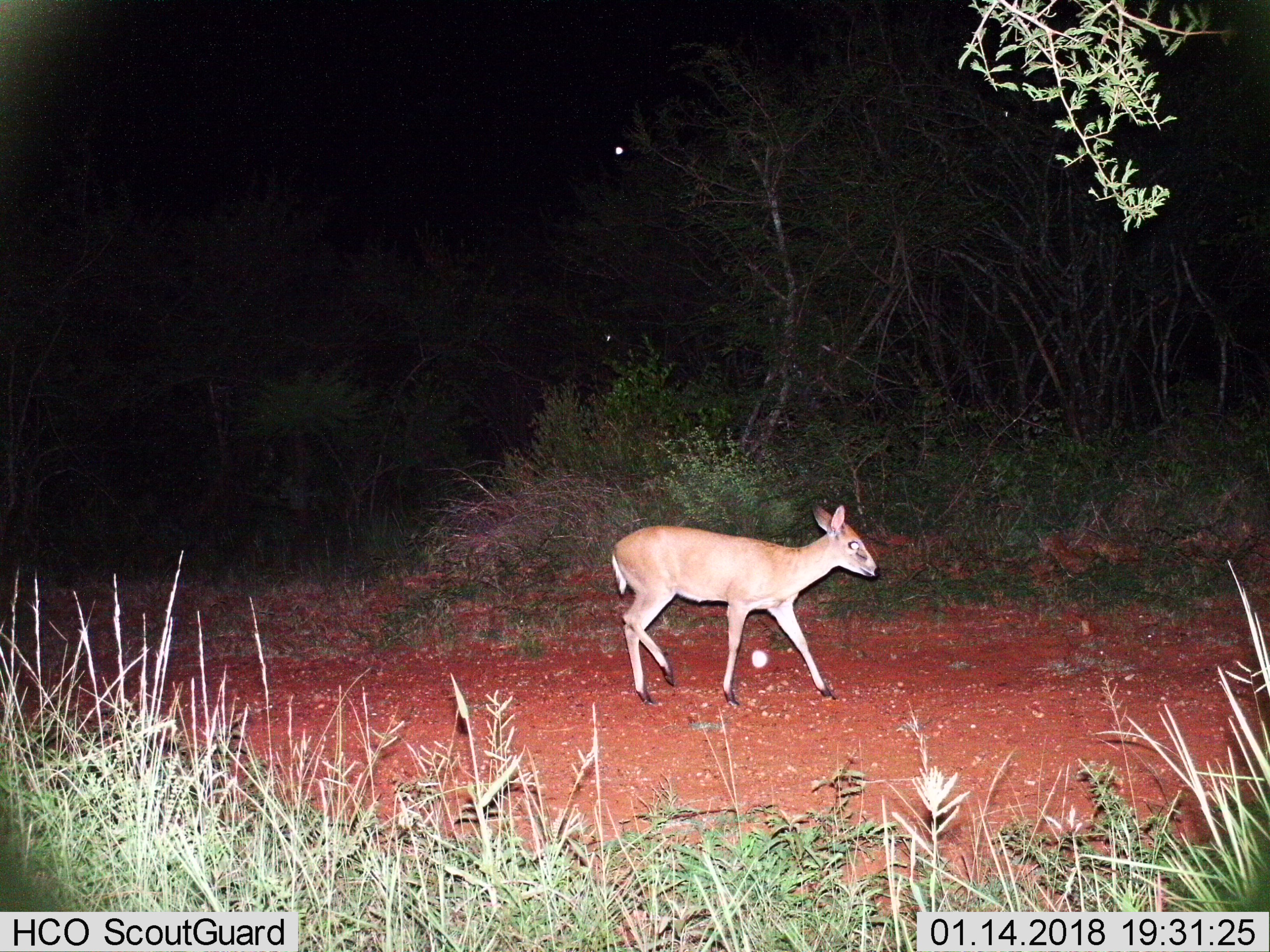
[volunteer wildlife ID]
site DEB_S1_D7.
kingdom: Animalia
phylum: Chordata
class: Mammalia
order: Artiodactyla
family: Bovidae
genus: Sylvicapra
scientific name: Sylvicapra grimmia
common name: common duiker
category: duikercommongrey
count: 1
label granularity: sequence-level